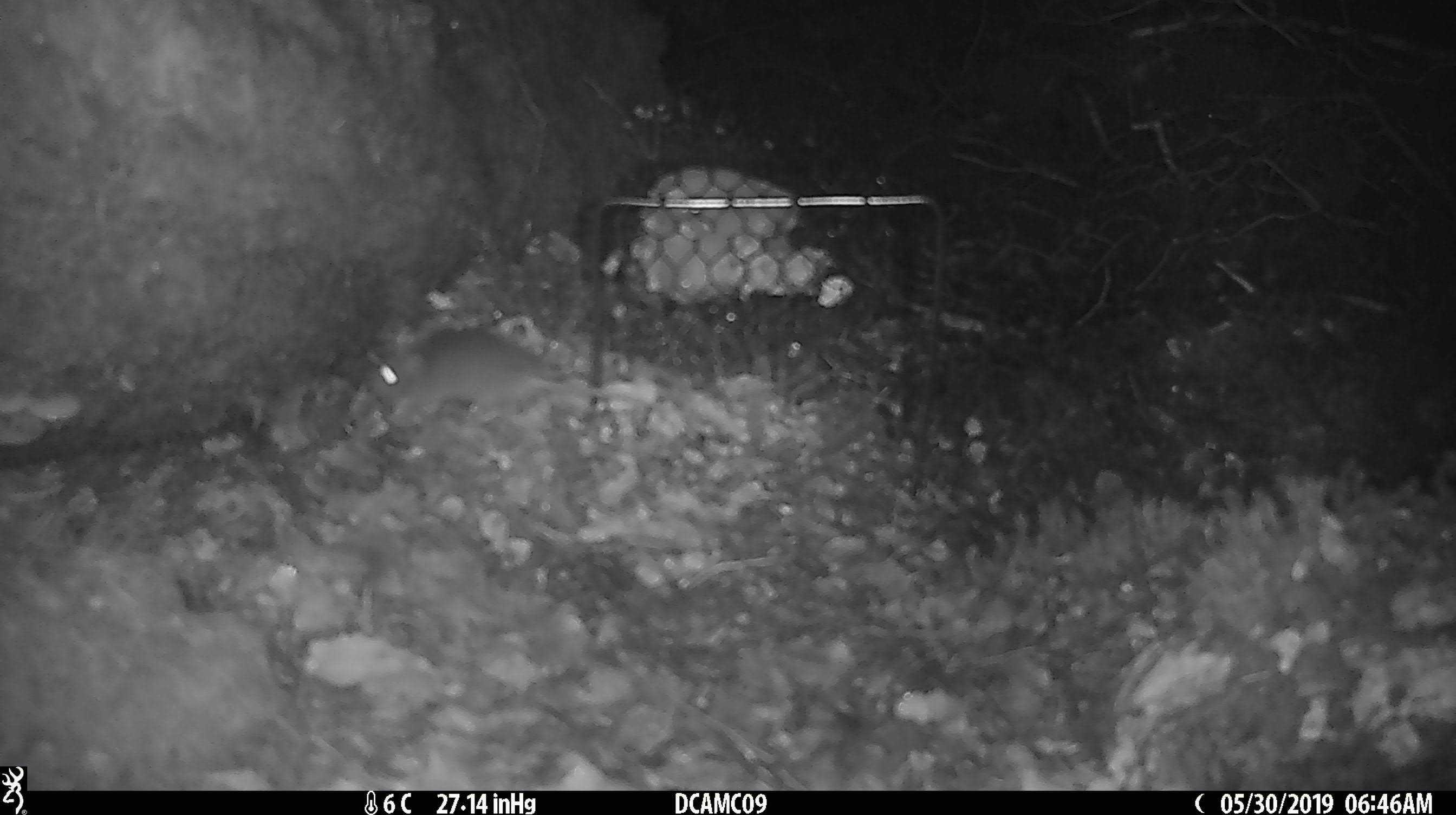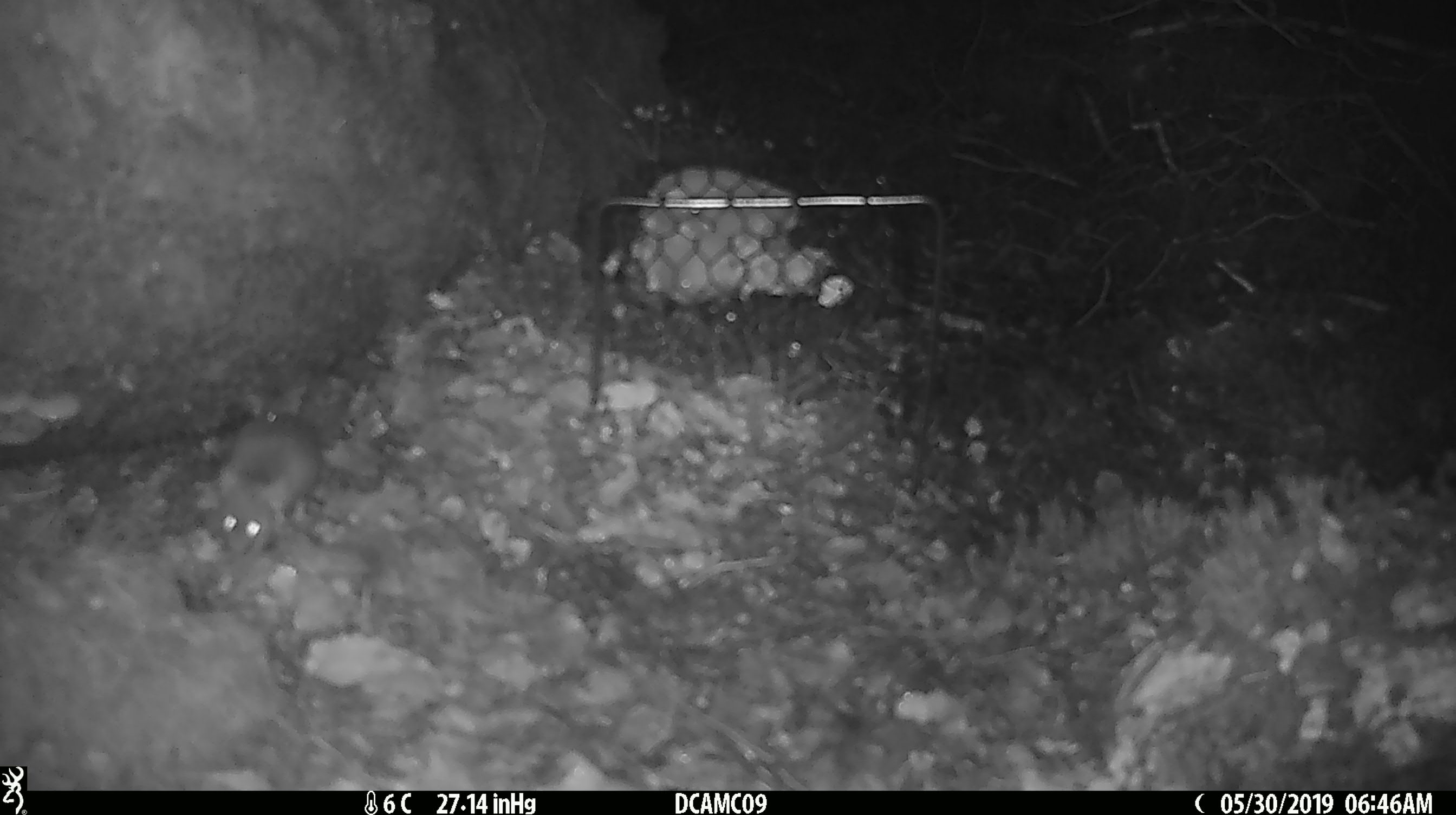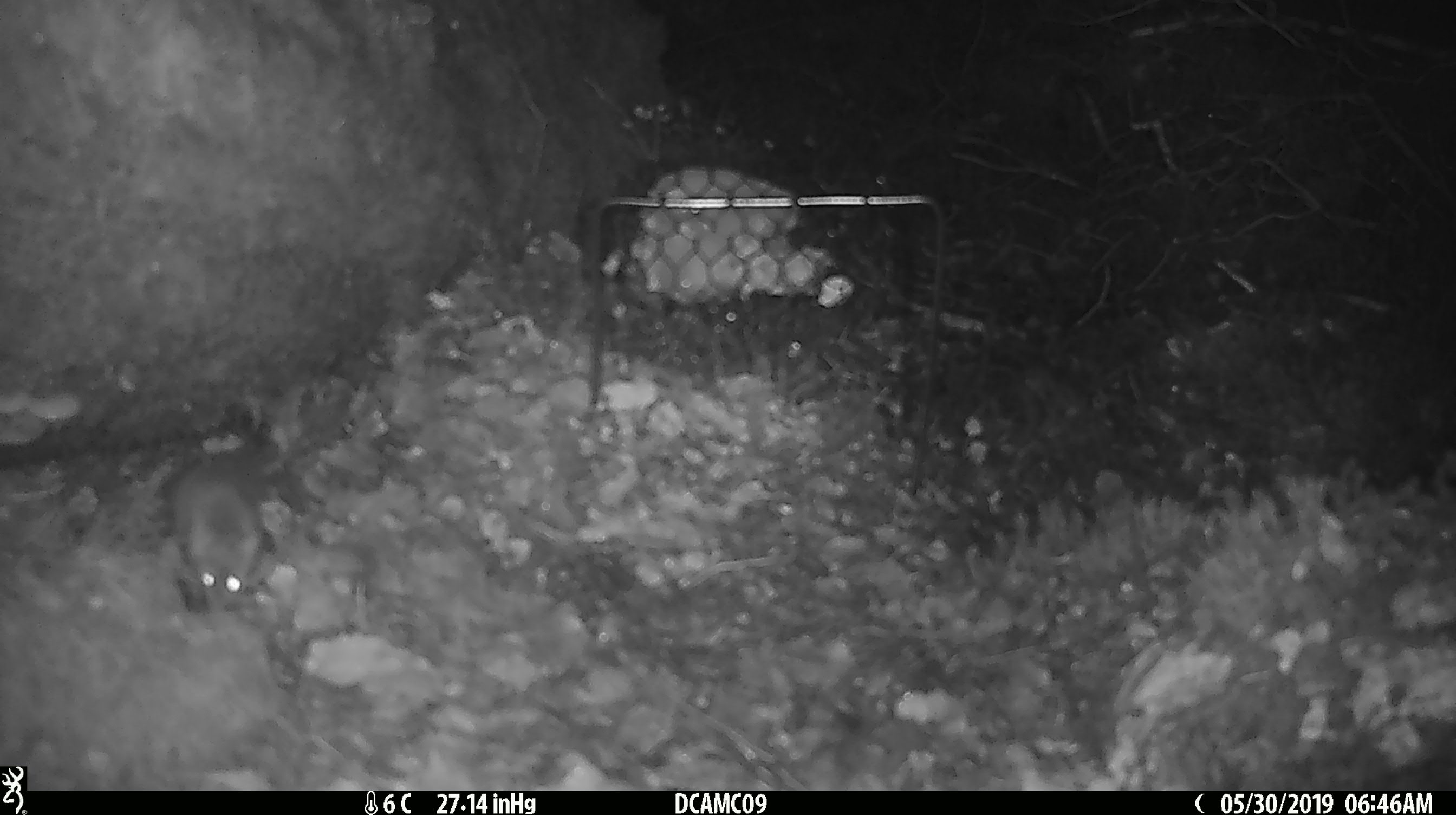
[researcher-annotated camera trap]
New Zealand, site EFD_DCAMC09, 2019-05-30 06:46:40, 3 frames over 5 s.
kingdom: Animalia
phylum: Chordata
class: Mammalia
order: Rodentia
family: Muridae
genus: Mus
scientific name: Mus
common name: mouse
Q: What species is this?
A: Mouse (Mus).